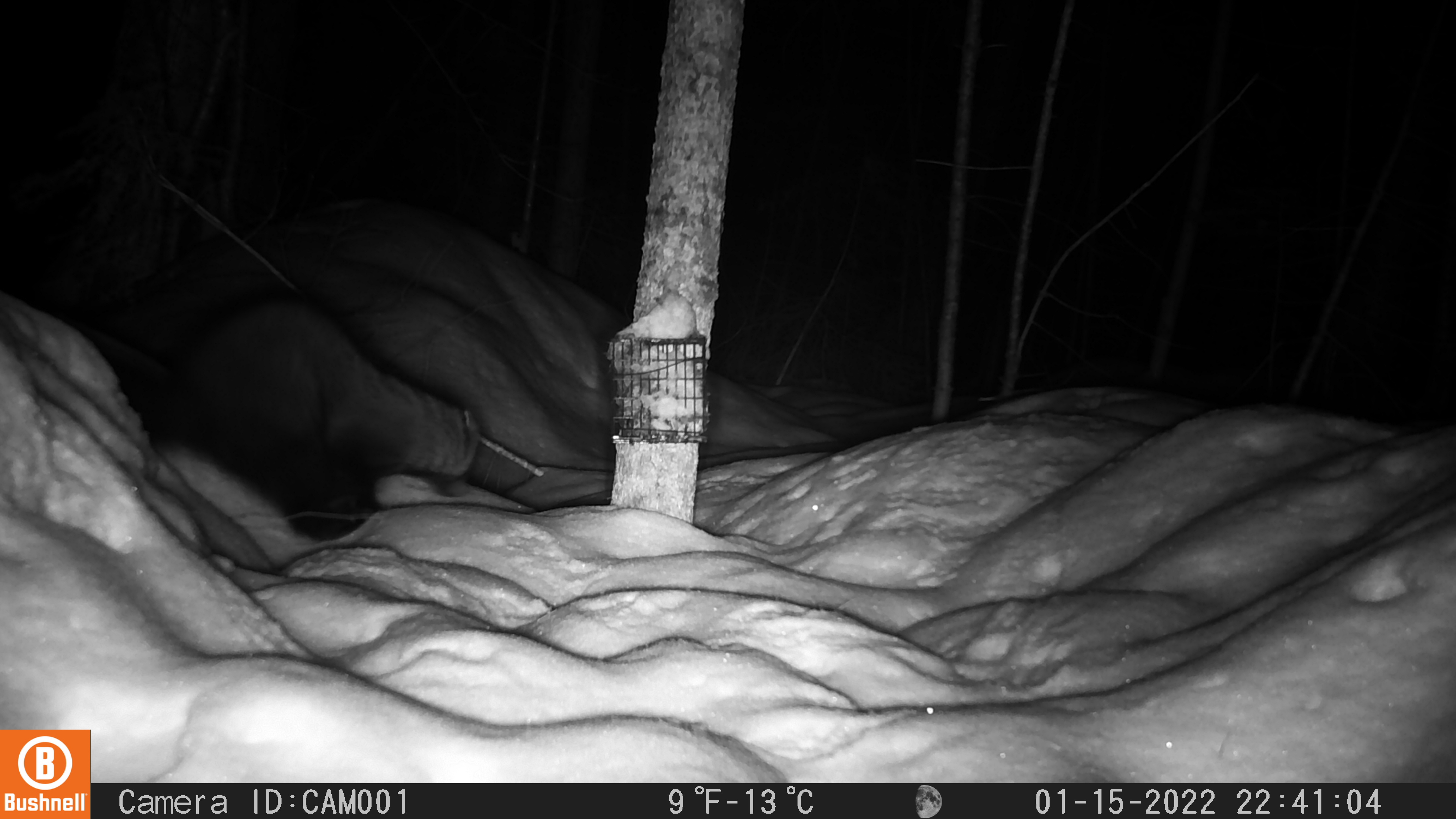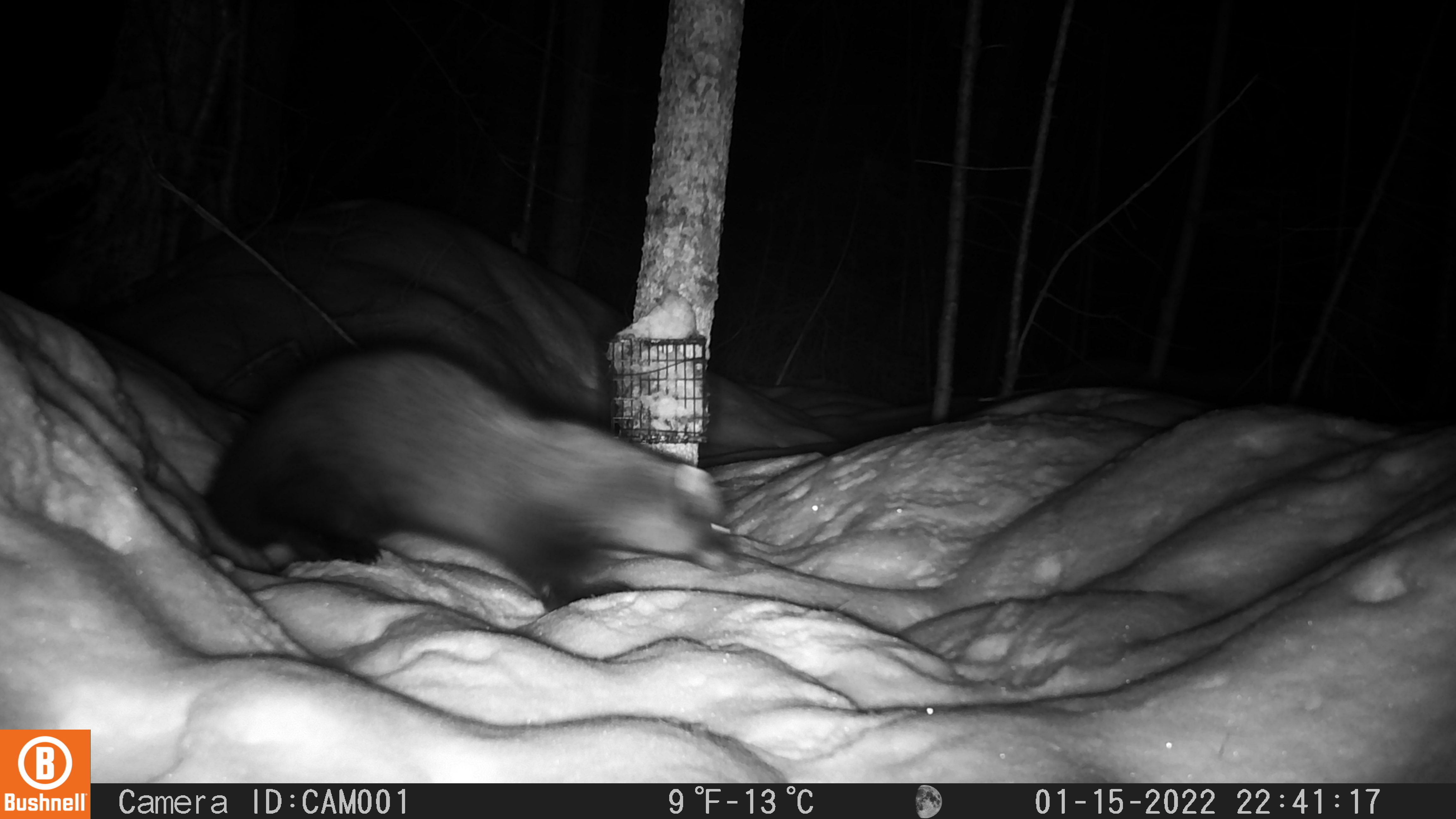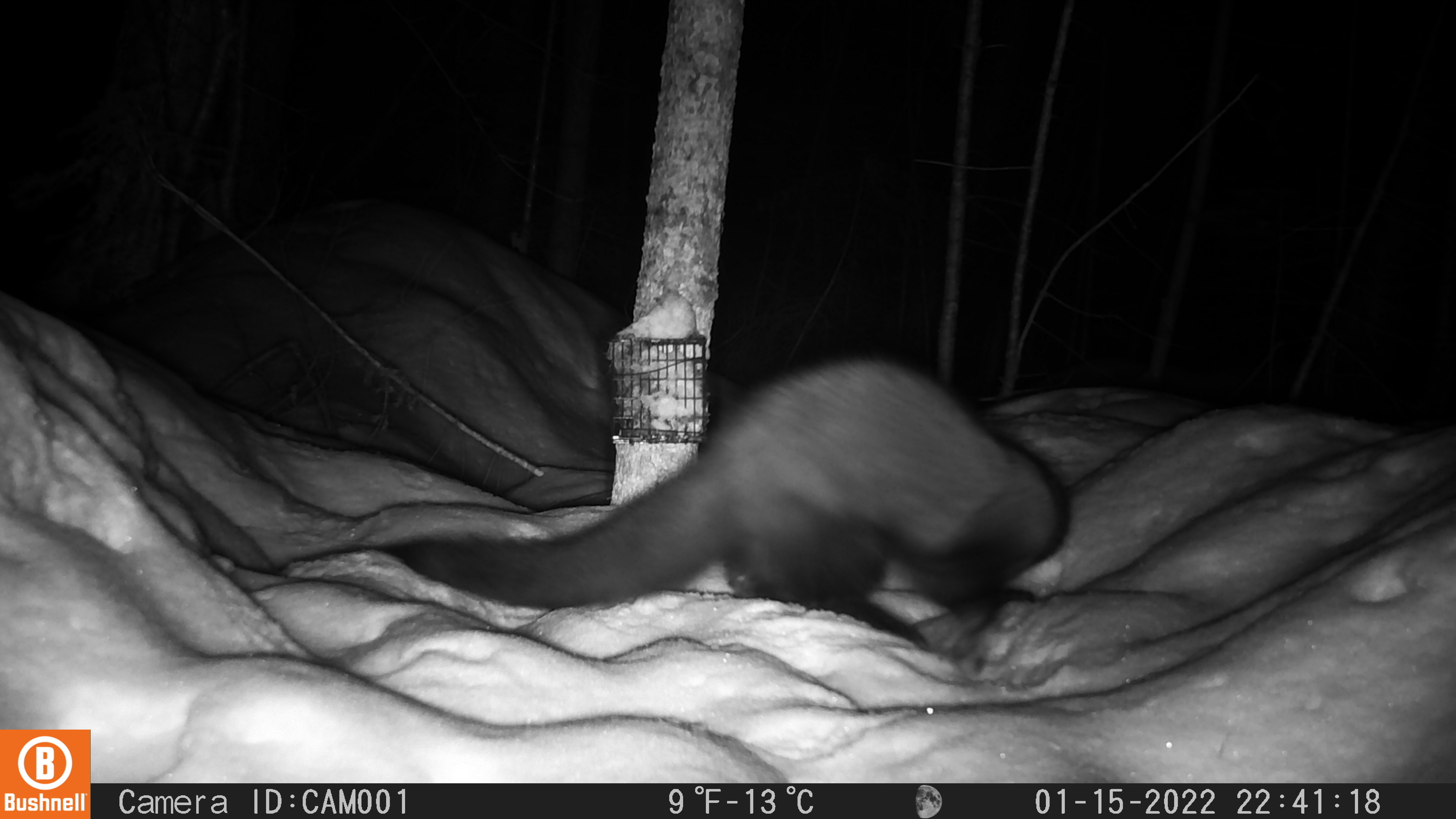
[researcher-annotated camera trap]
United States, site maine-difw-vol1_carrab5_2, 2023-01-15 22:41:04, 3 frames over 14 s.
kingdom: Animalia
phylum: Chordata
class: Mammalia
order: Carnivora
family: Mustelidae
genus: Pekania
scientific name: Pekania pennanti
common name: fisher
Fisher (Pekania pennanti).